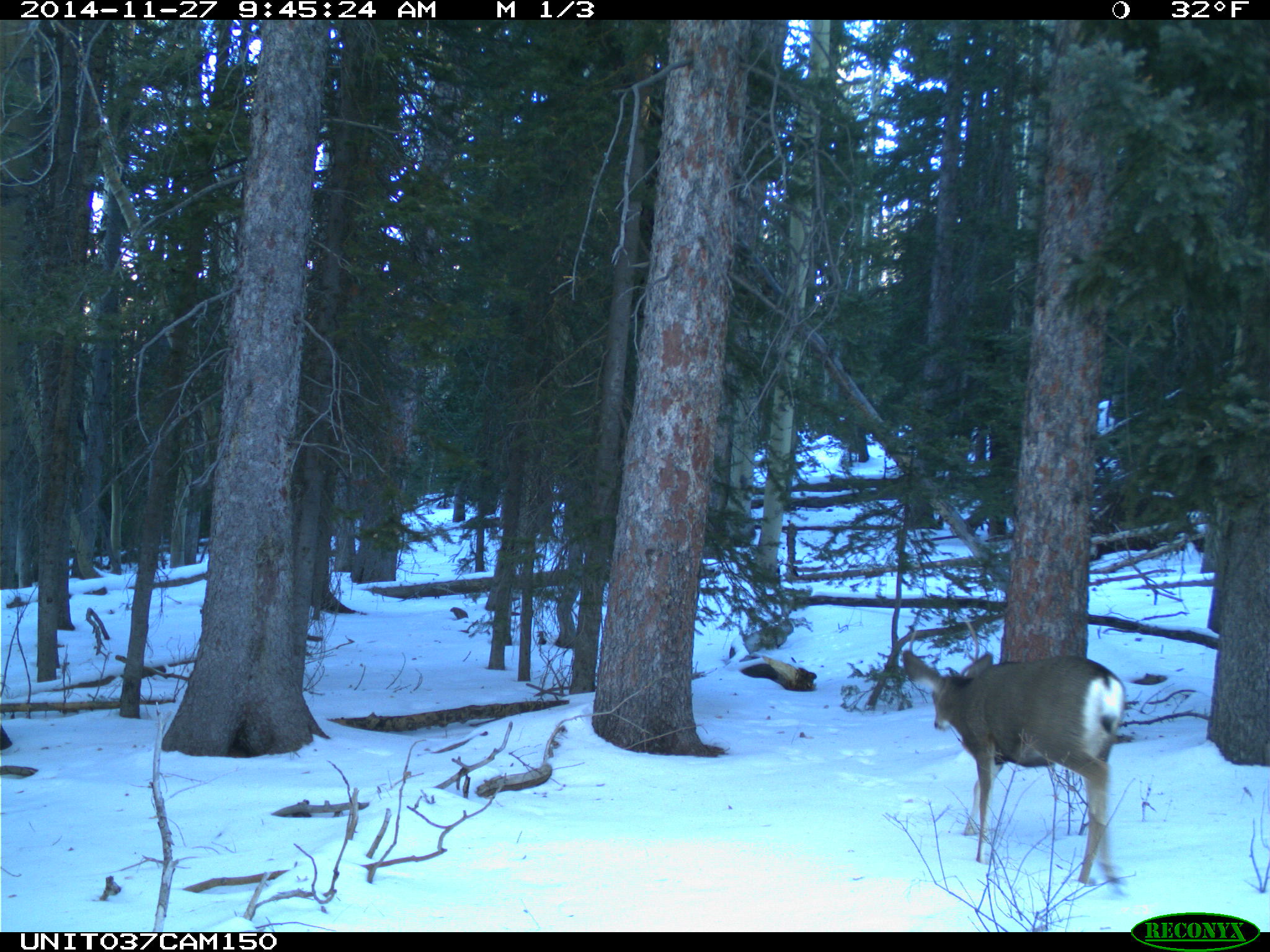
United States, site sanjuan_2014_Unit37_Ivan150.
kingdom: Animalia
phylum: Chordata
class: Mammalia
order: Artiodactyla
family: Cervidae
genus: Odocoileus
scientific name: Odocoileus hemionus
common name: mule deer